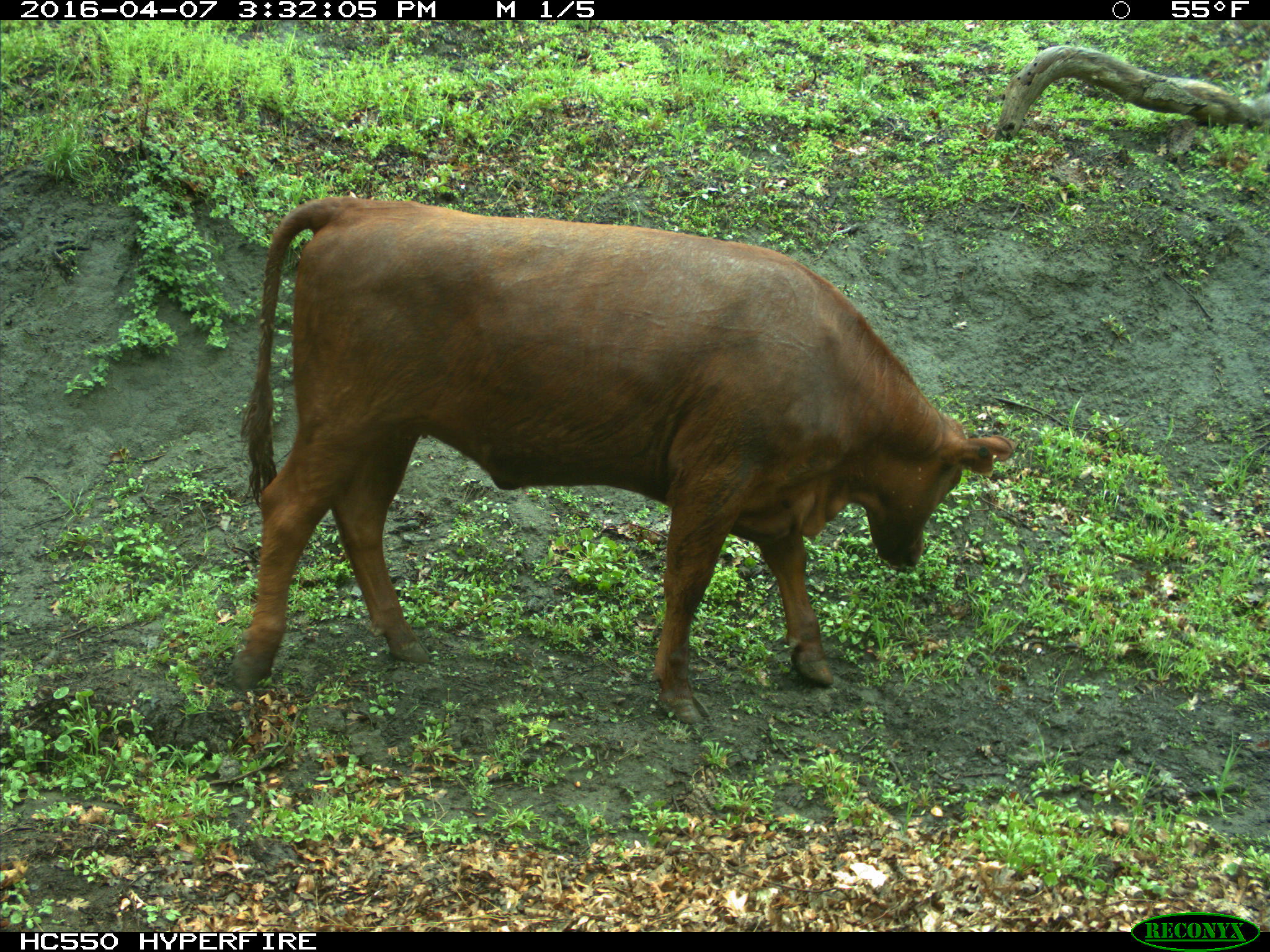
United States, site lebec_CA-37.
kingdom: Animalia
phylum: Chordata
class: Mammalia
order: Artiodactyla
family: Bovidae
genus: Bos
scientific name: Bos taurus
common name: domestic cow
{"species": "Bos taurus (domestic cow)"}